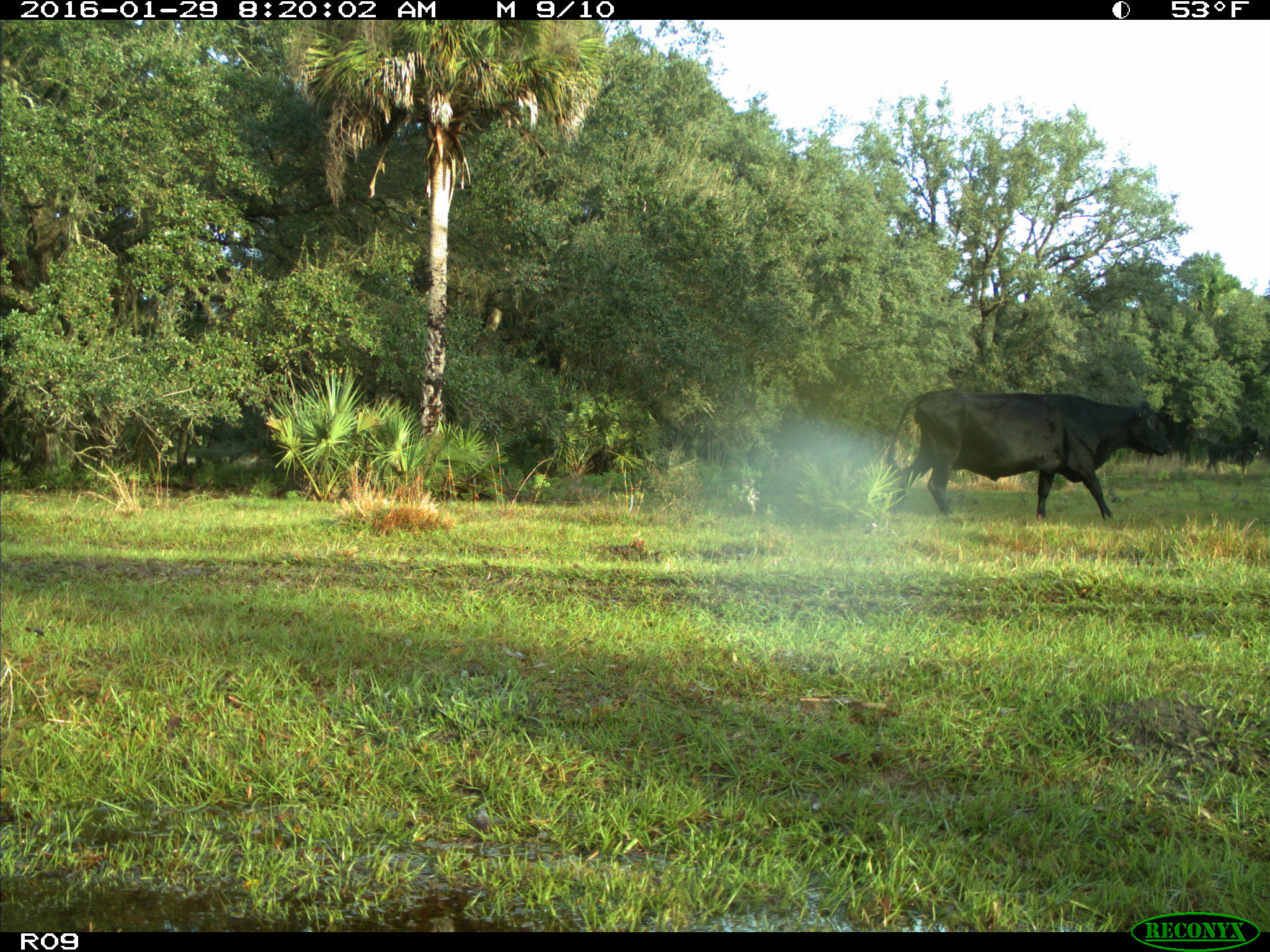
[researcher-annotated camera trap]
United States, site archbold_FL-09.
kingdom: Animalia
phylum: Chordata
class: Mammalia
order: Artiodactyla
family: Bovidae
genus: Bos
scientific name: Bos taurus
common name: domestic cow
Bos taurus (domestic cow).